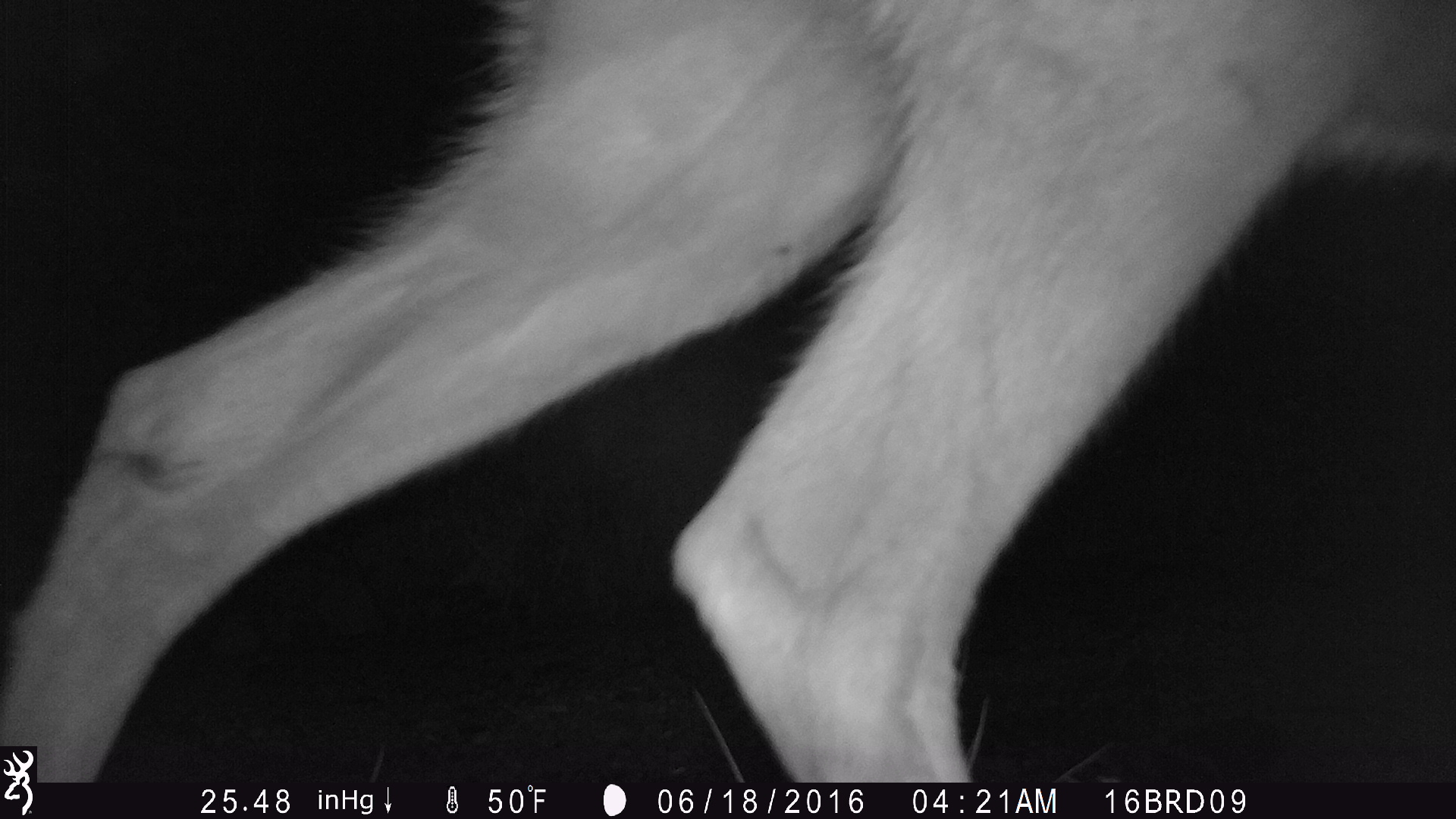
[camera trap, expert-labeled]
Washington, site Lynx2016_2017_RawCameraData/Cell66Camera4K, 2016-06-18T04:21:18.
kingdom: Animalia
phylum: Chordata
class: Mammalia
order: Artiodactyla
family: Cervidae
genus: Odocoileus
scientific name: Odocoileus hemionus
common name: mule deer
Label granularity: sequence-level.